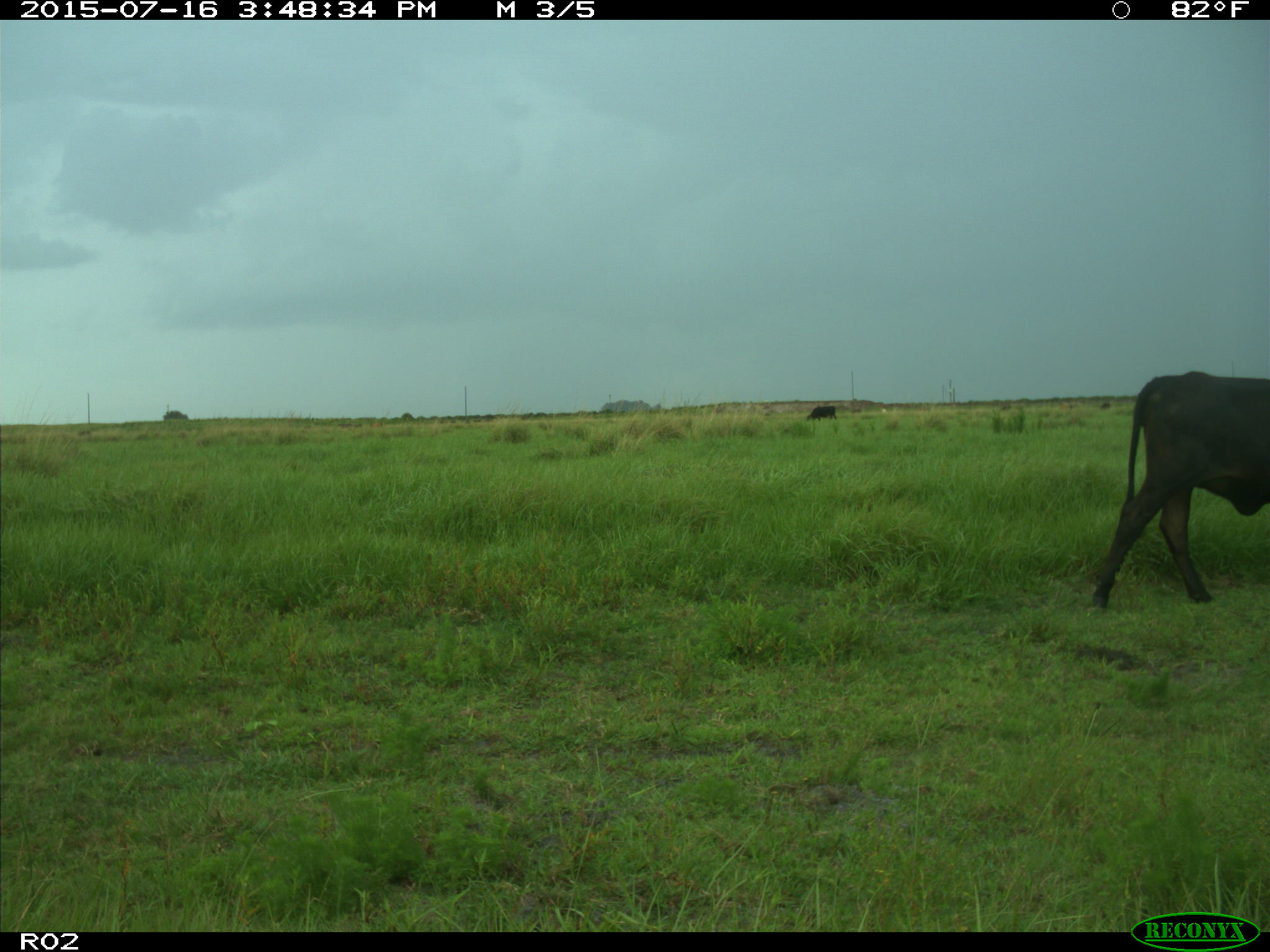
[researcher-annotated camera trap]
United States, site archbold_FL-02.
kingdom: Animalia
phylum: Chordata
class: Mammalia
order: Artiodactyla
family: Bovidae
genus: Bos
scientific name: Bos taurus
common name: domestic cow